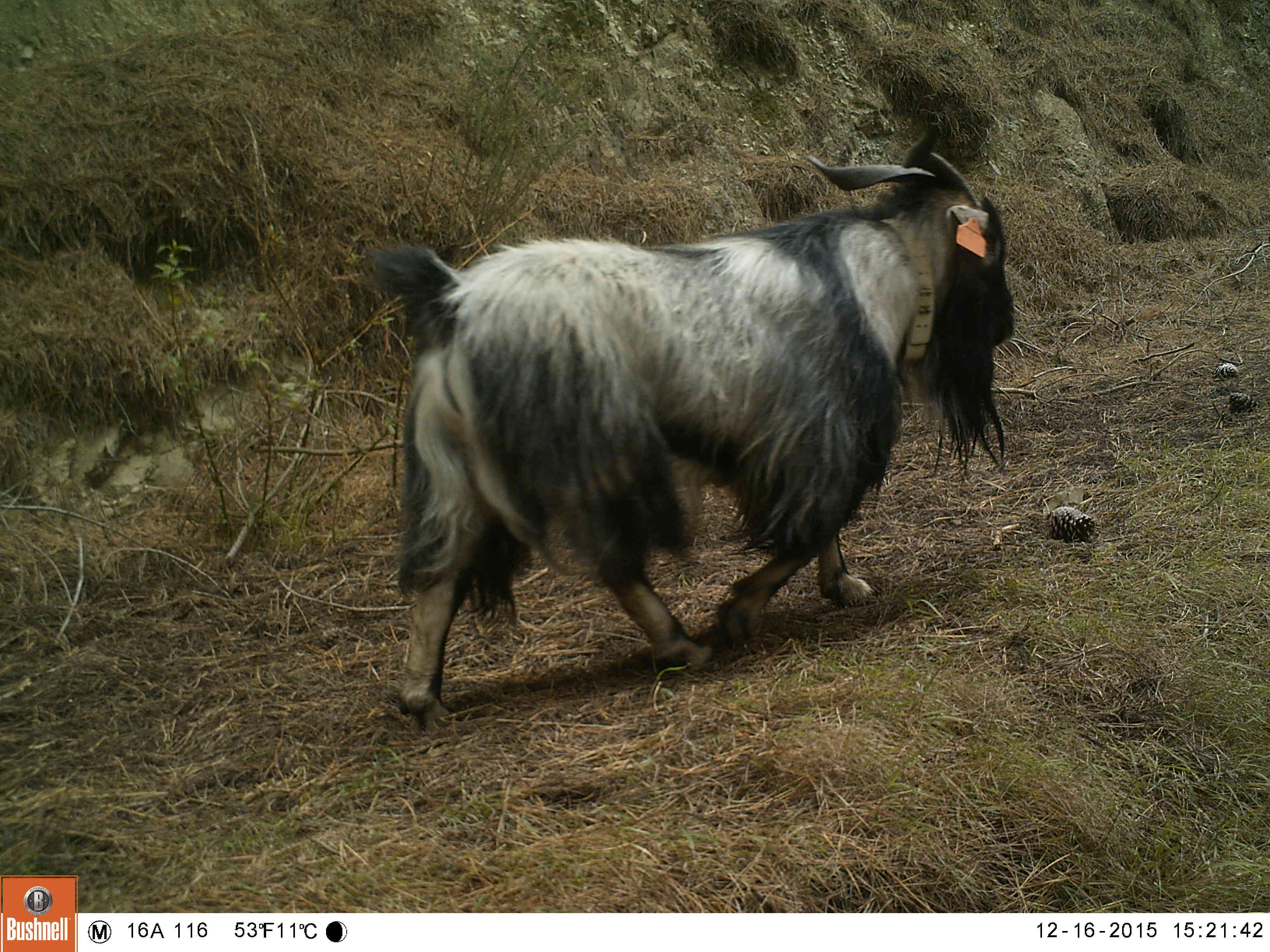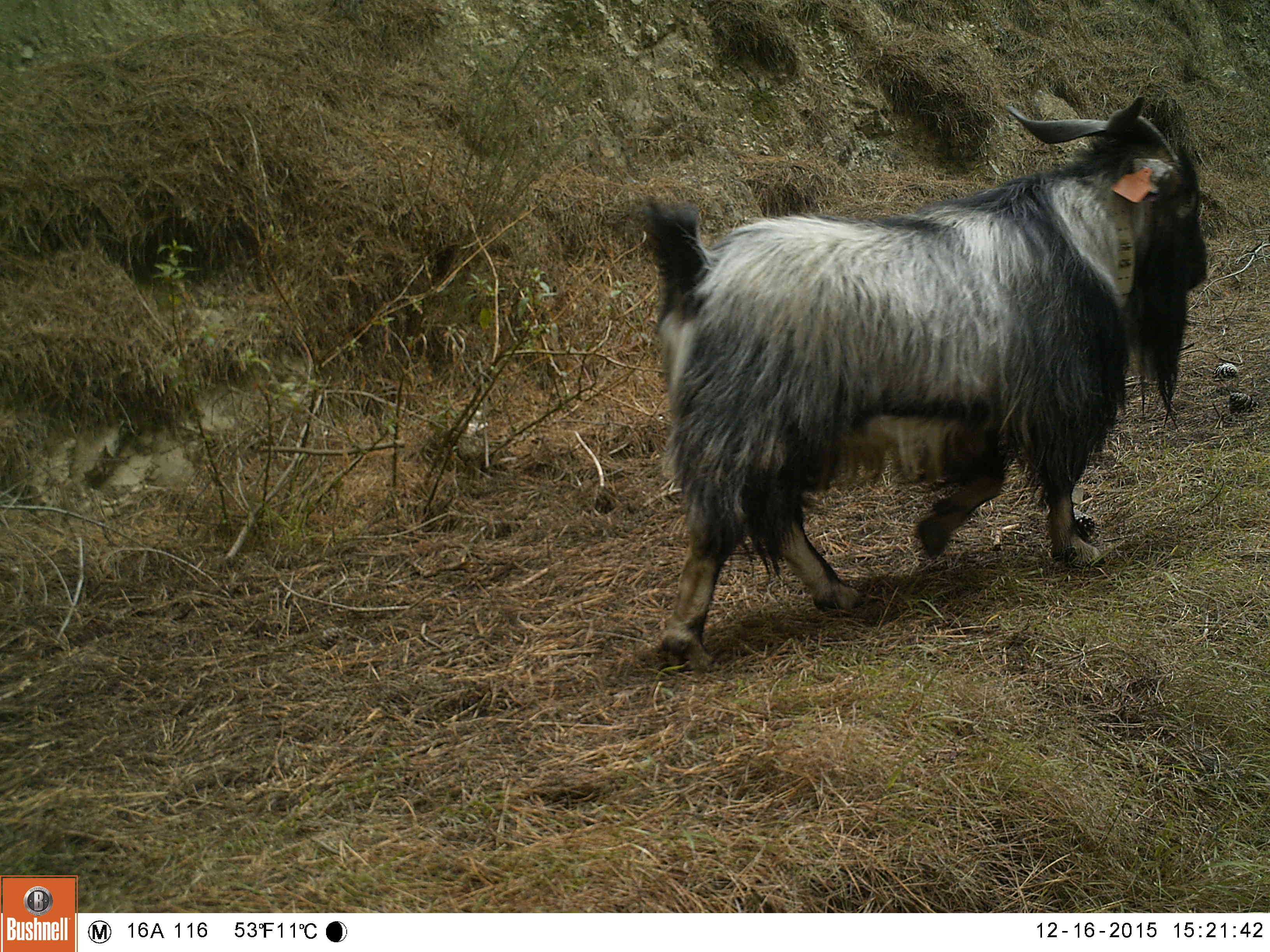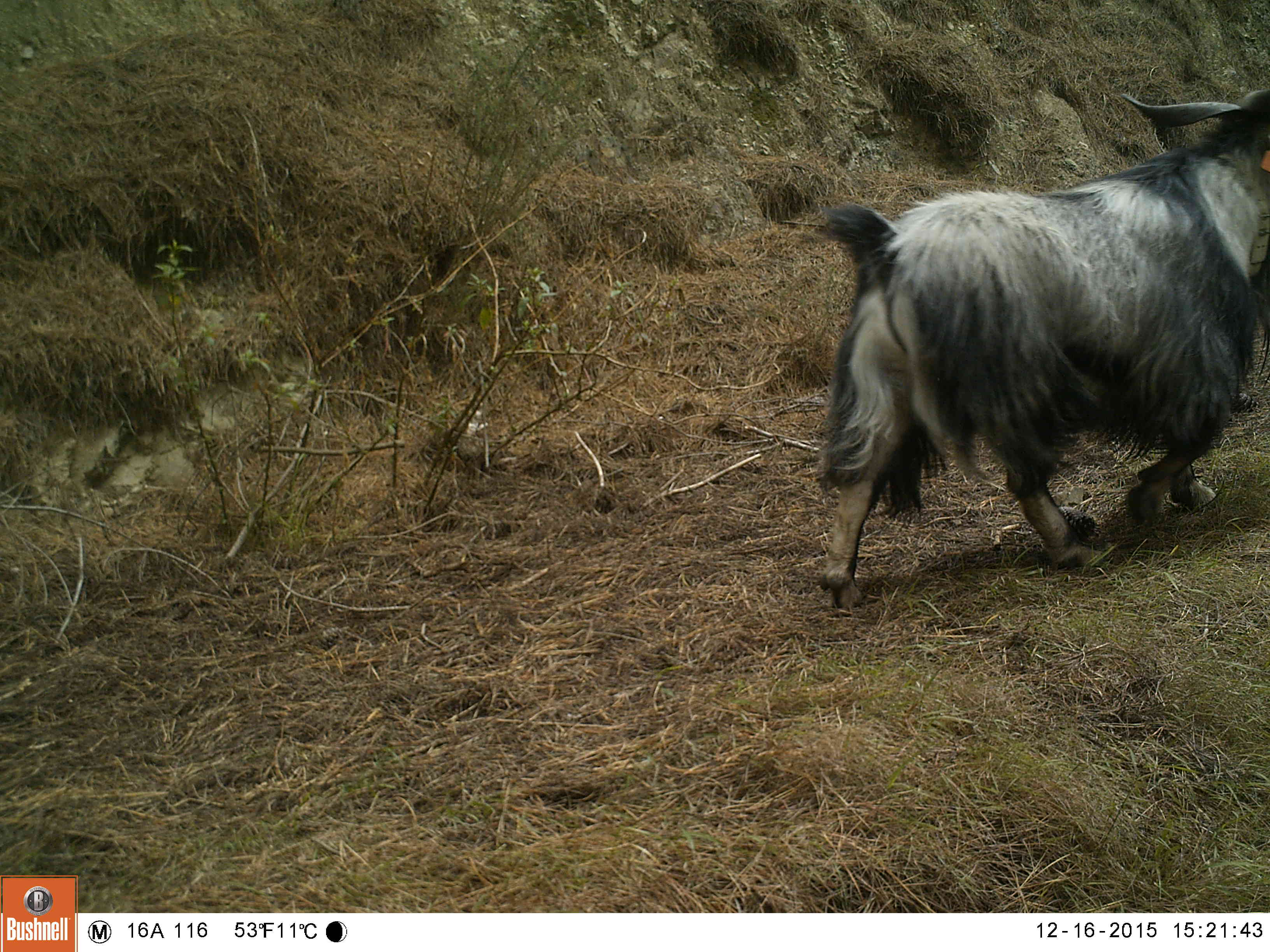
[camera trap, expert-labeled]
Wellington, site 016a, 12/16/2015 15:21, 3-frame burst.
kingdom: Animalia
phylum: Chordata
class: Mammalia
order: Artiodactyla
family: Bovidae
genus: Capra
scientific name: Capra hircus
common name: goat